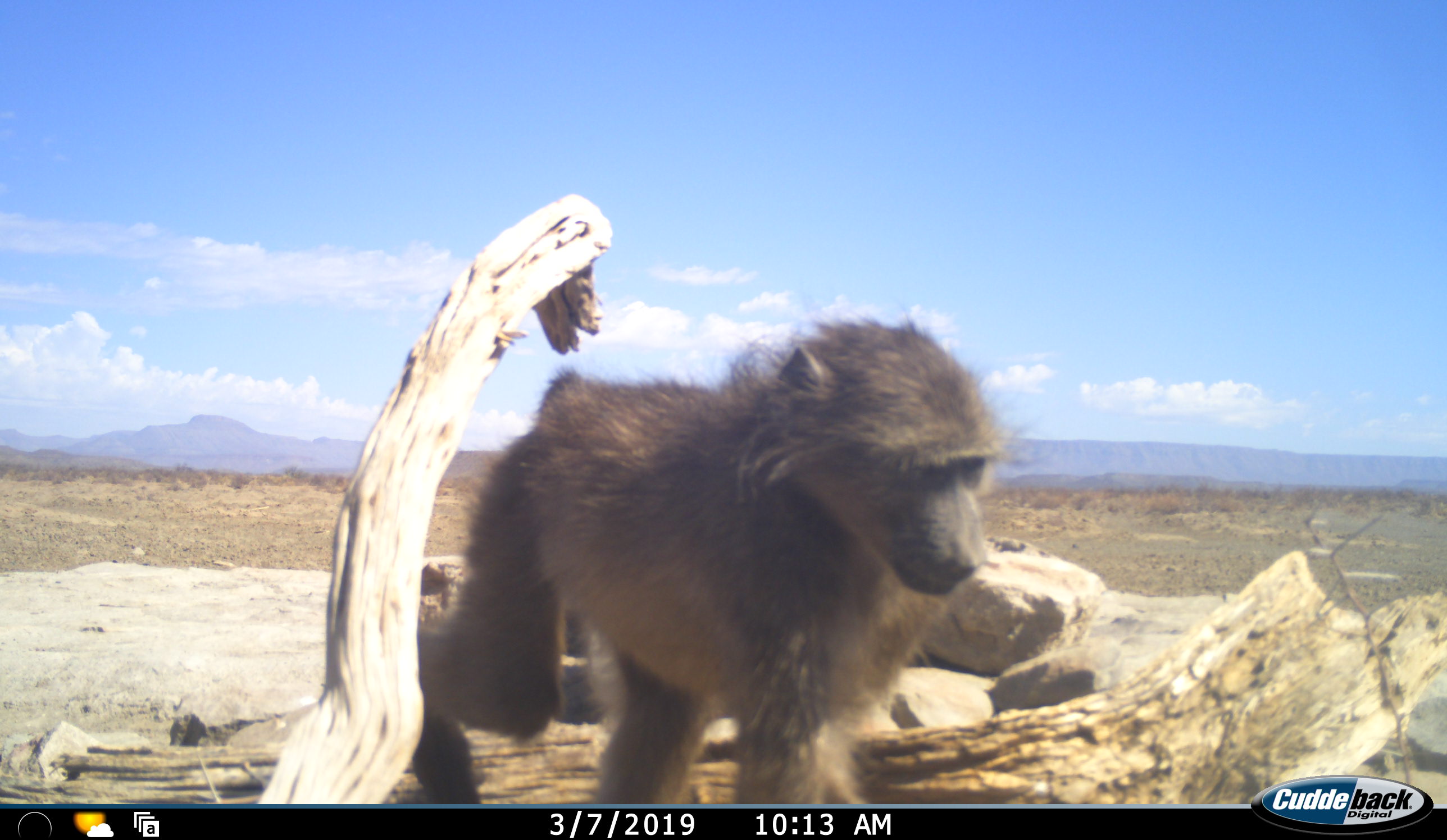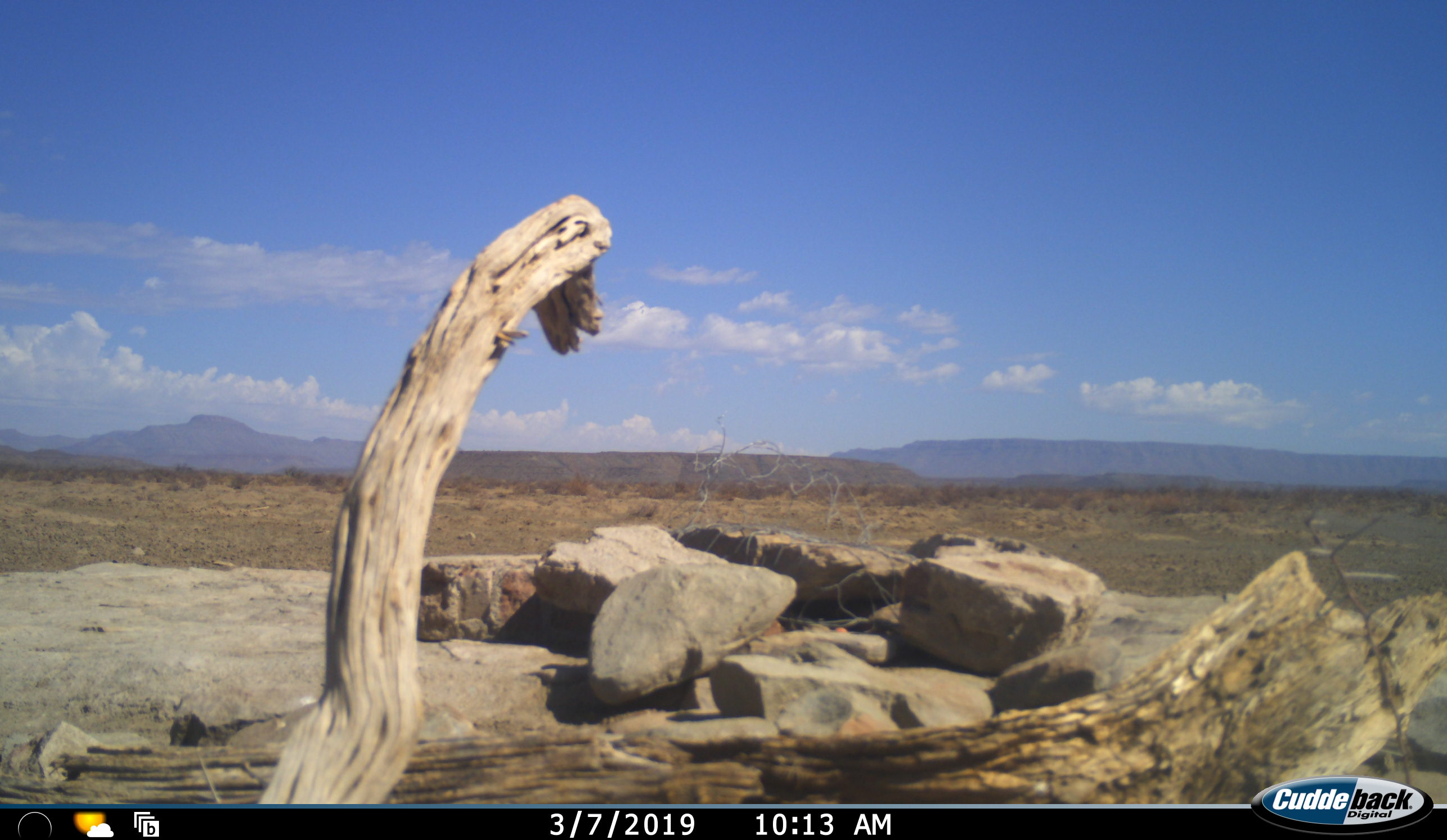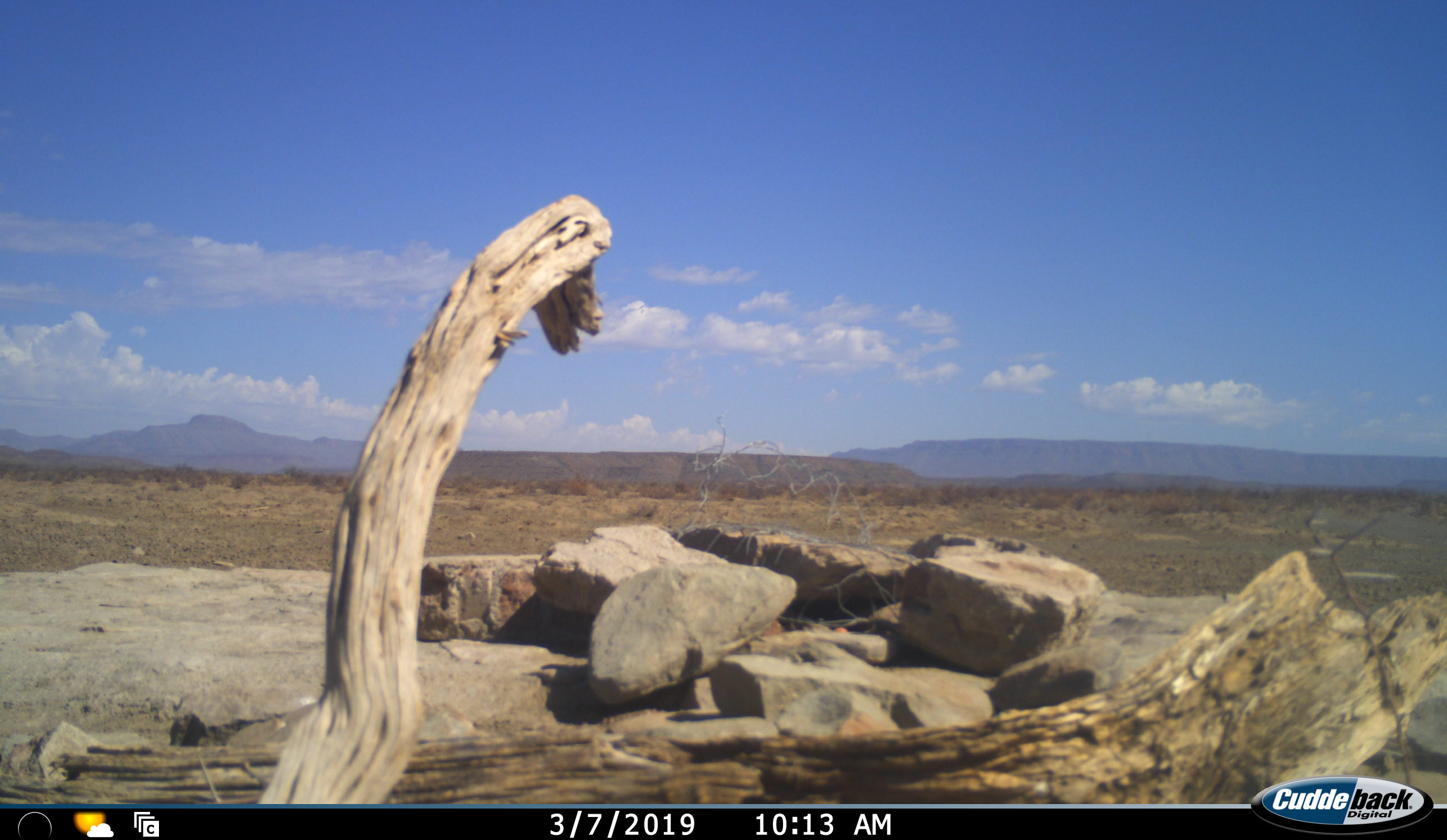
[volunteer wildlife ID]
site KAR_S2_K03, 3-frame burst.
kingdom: Animalia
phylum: Chordata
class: Mammalia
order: Primates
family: Cercopithecidae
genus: Papio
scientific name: Papio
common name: baboon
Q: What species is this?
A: Baboon (Papio).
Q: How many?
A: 1.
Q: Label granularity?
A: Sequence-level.